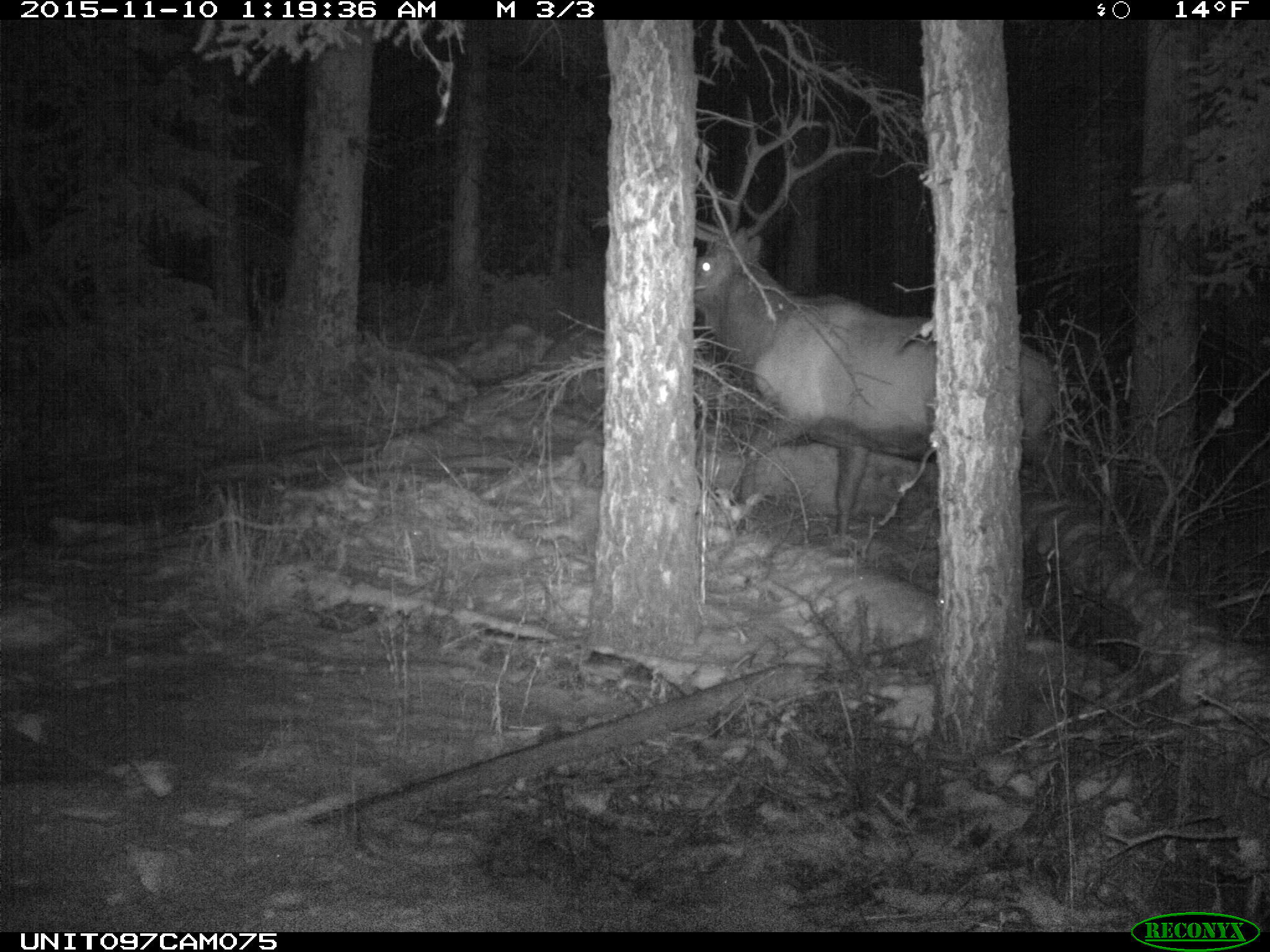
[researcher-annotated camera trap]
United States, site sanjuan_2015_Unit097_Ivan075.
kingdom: Animalia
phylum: Chordata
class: Mammalia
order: Artiodactyla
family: Cervidae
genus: Cervus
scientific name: Cervus elaphus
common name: red deer